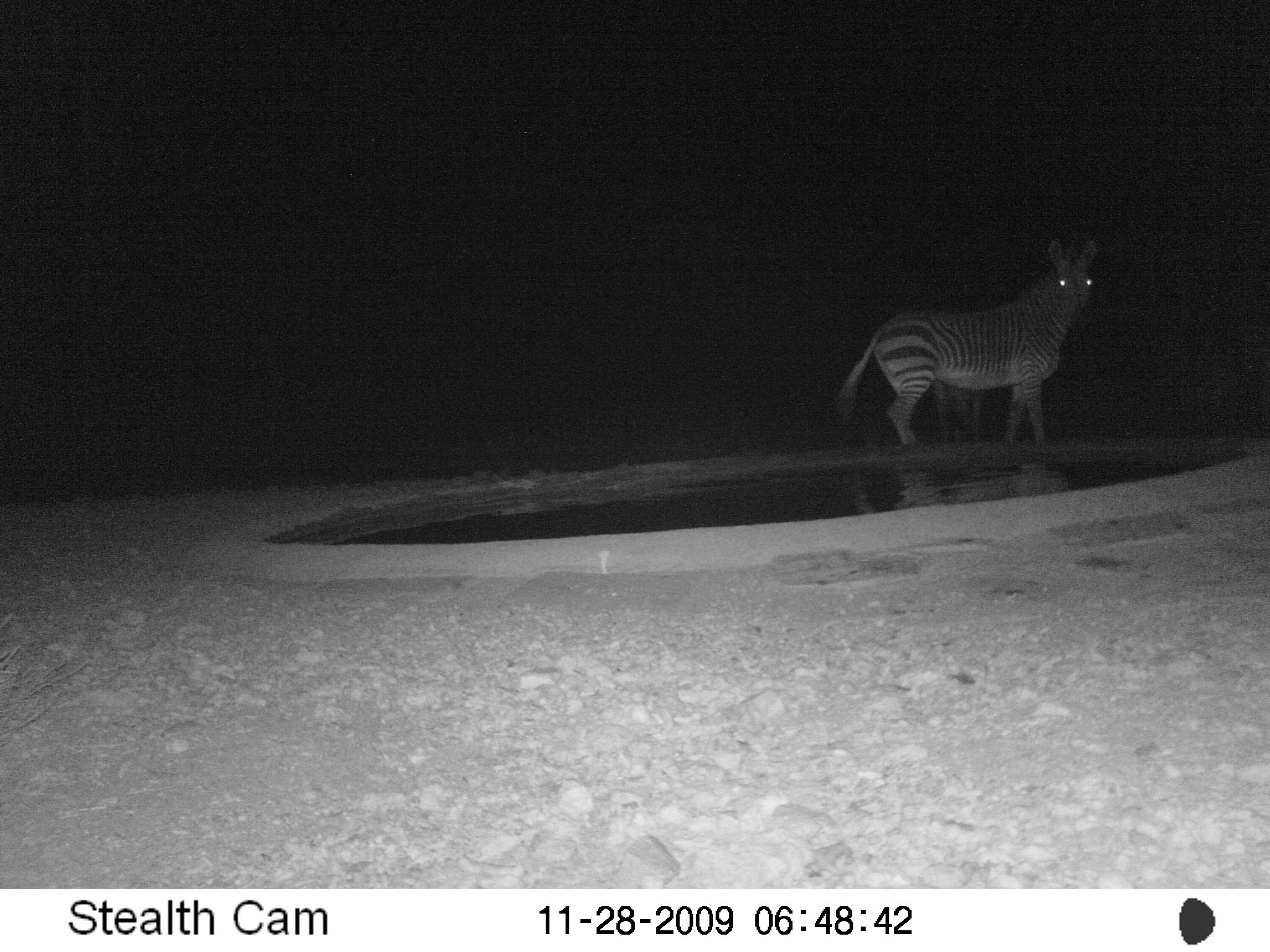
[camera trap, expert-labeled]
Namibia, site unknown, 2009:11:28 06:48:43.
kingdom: Animalia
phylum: Chordata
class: Mammalia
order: Perissodactyla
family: Equidae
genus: Equus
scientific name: Equus zebra hartmannae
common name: hartmann's mountain zebra